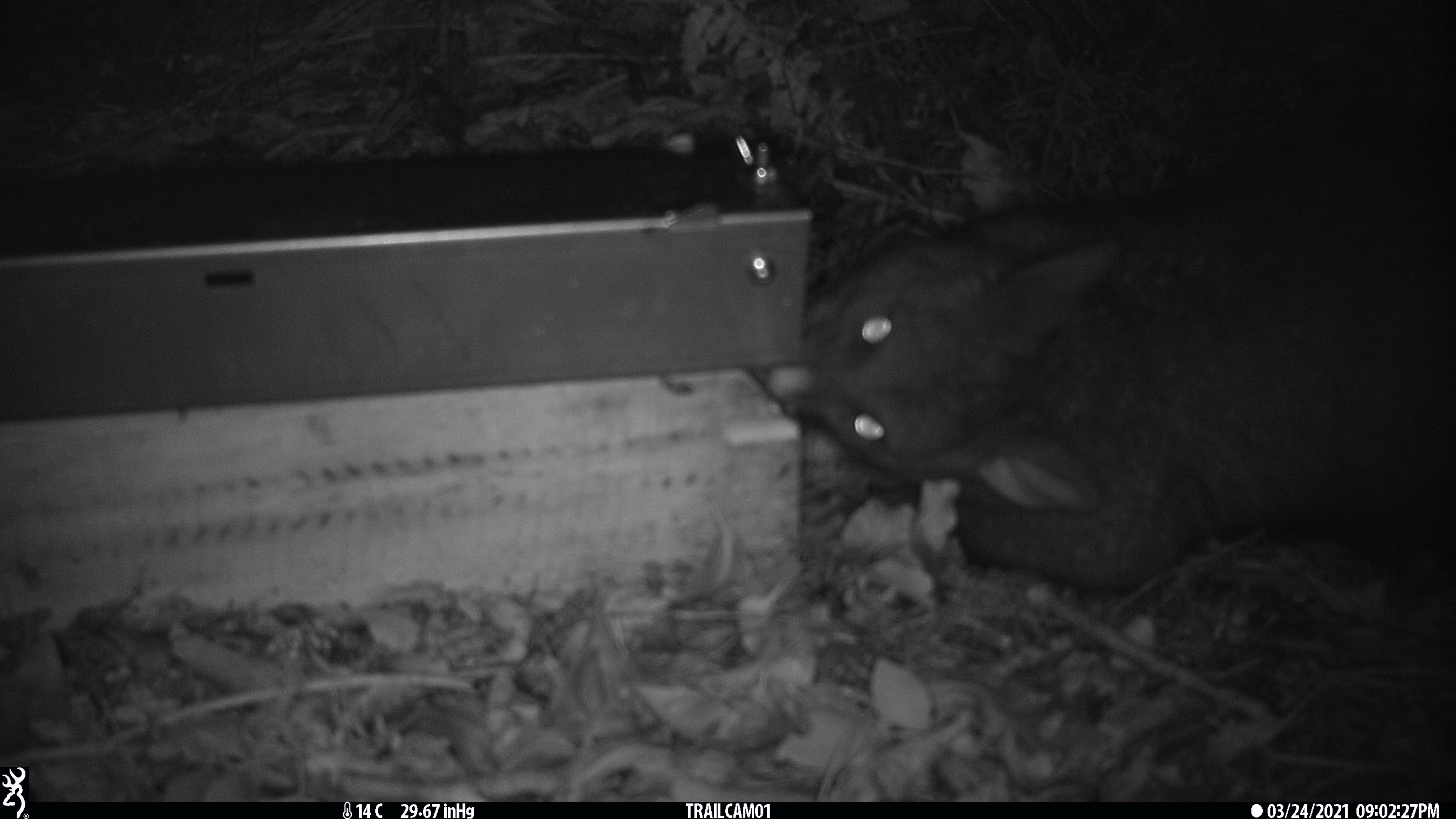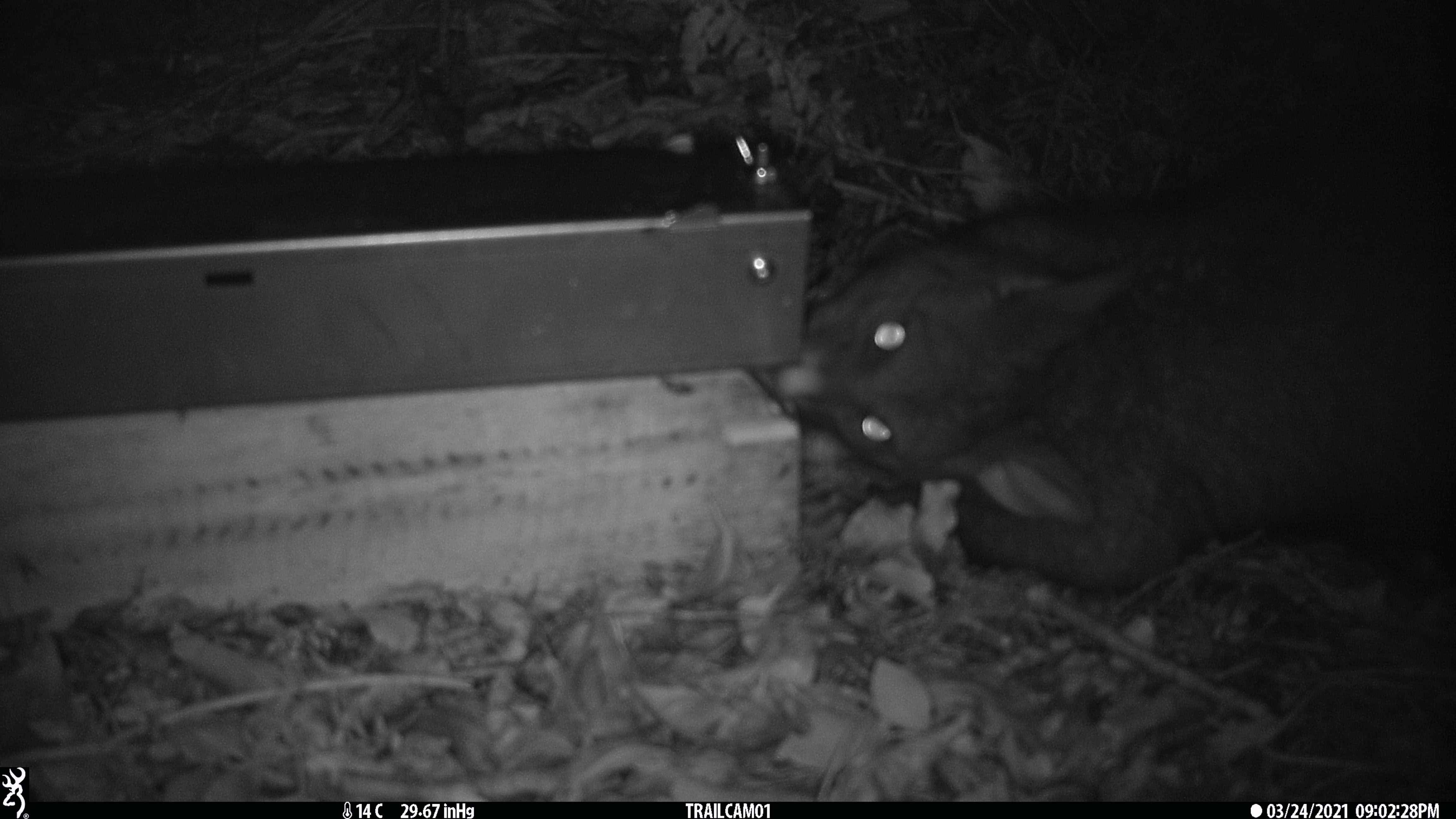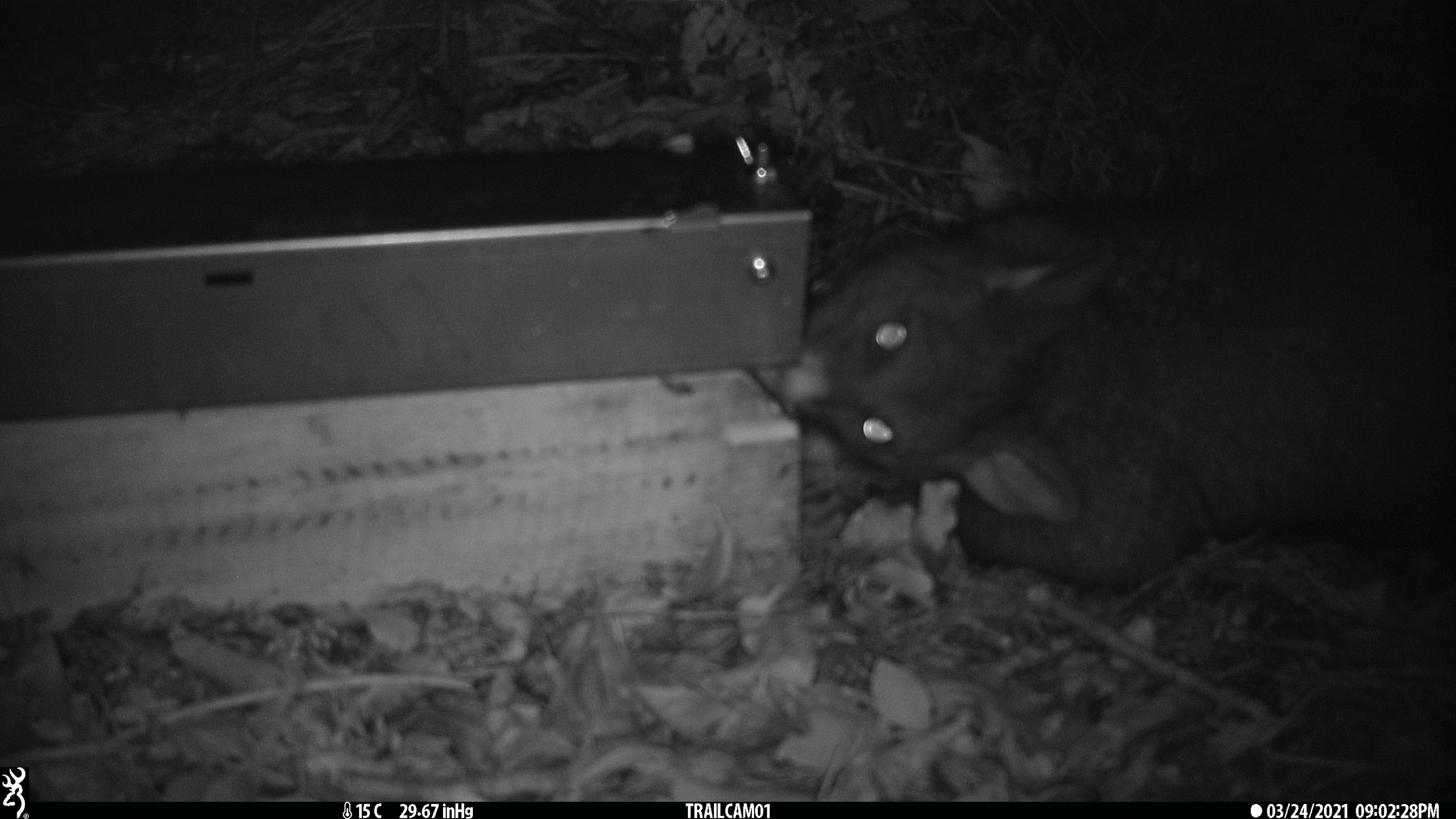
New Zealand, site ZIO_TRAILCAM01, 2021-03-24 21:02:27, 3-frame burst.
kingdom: Animalia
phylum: Chordata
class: Mammalia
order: Diprotodontia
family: Phalangeridae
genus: Trichosurus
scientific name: Trichosurus vulpecula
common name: common brushtail possum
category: possum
Possum (common brushtail possum) (Trichosurus vulpecula).